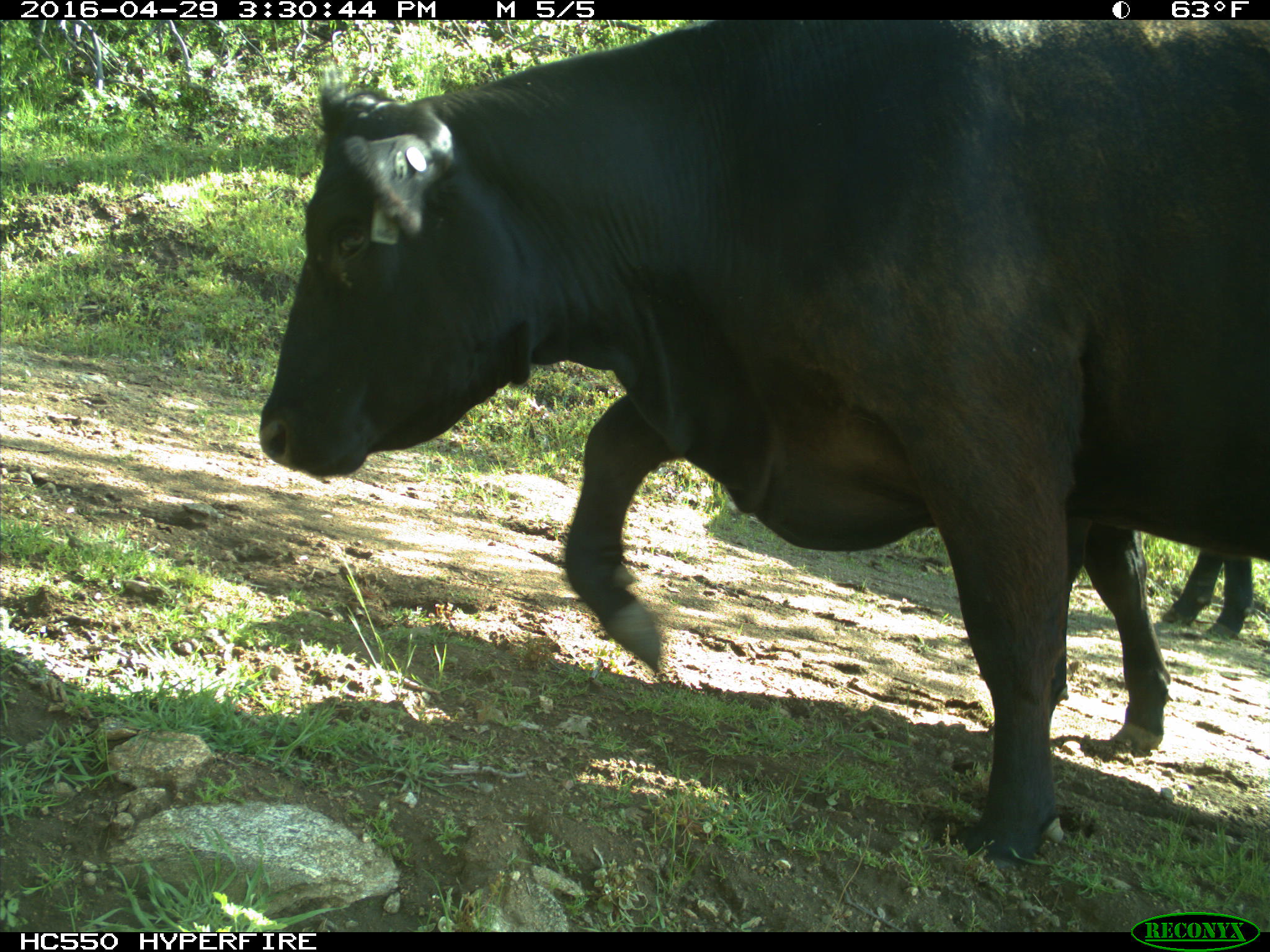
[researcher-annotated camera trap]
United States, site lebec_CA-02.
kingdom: Animalia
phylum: Chordata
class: Mammalia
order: Artiodactyla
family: Bovidae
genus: Bos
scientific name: Bos taurus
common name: domestic cow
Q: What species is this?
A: Bos taurus (domestic cow).